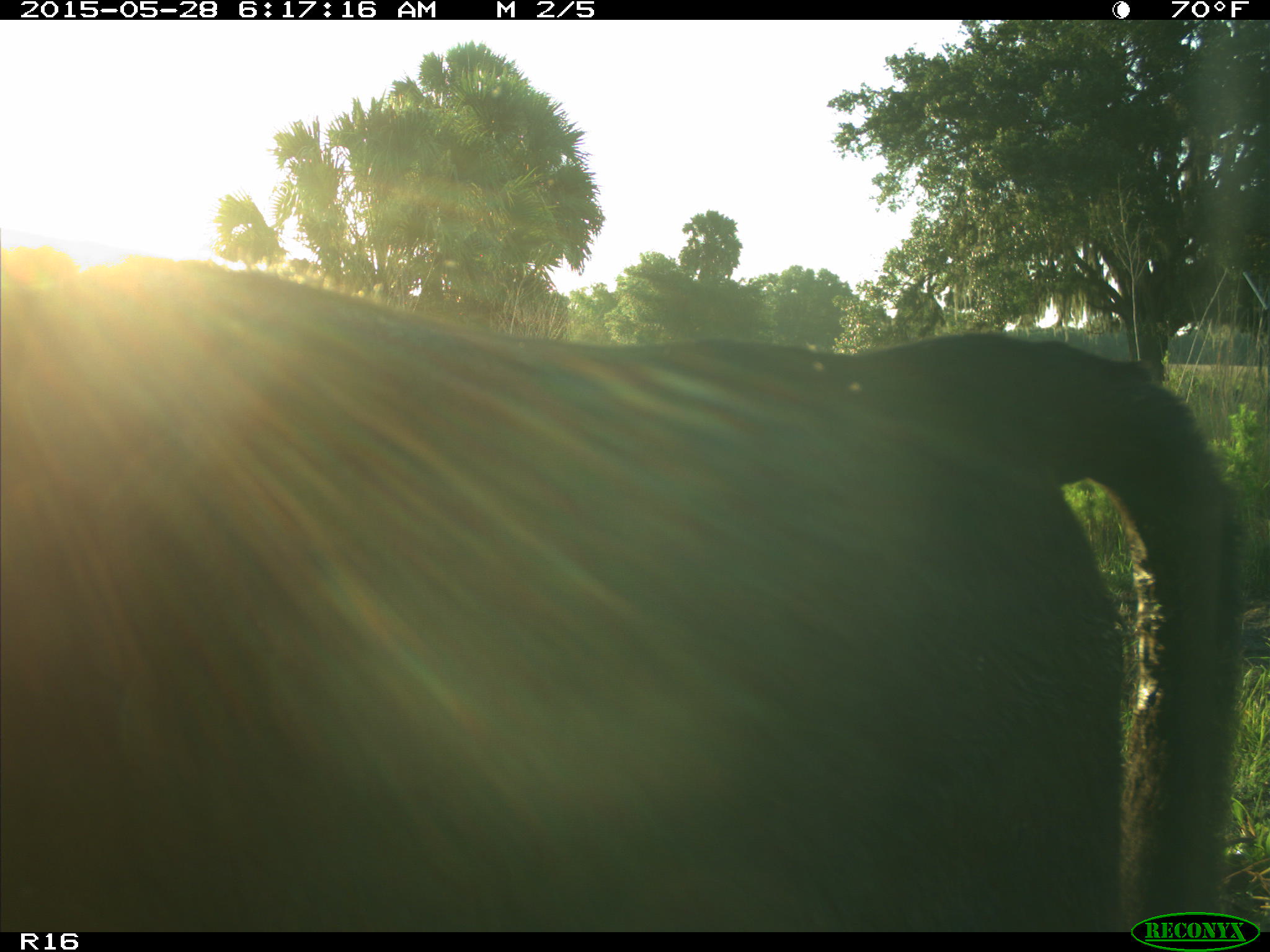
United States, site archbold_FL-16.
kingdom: Animalia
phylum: Chordata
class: Mammalia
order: Artiodactyla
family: Bovidae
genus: Bos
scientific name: Bos taurus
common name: domestic cow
Bos taurus (domestic cow).